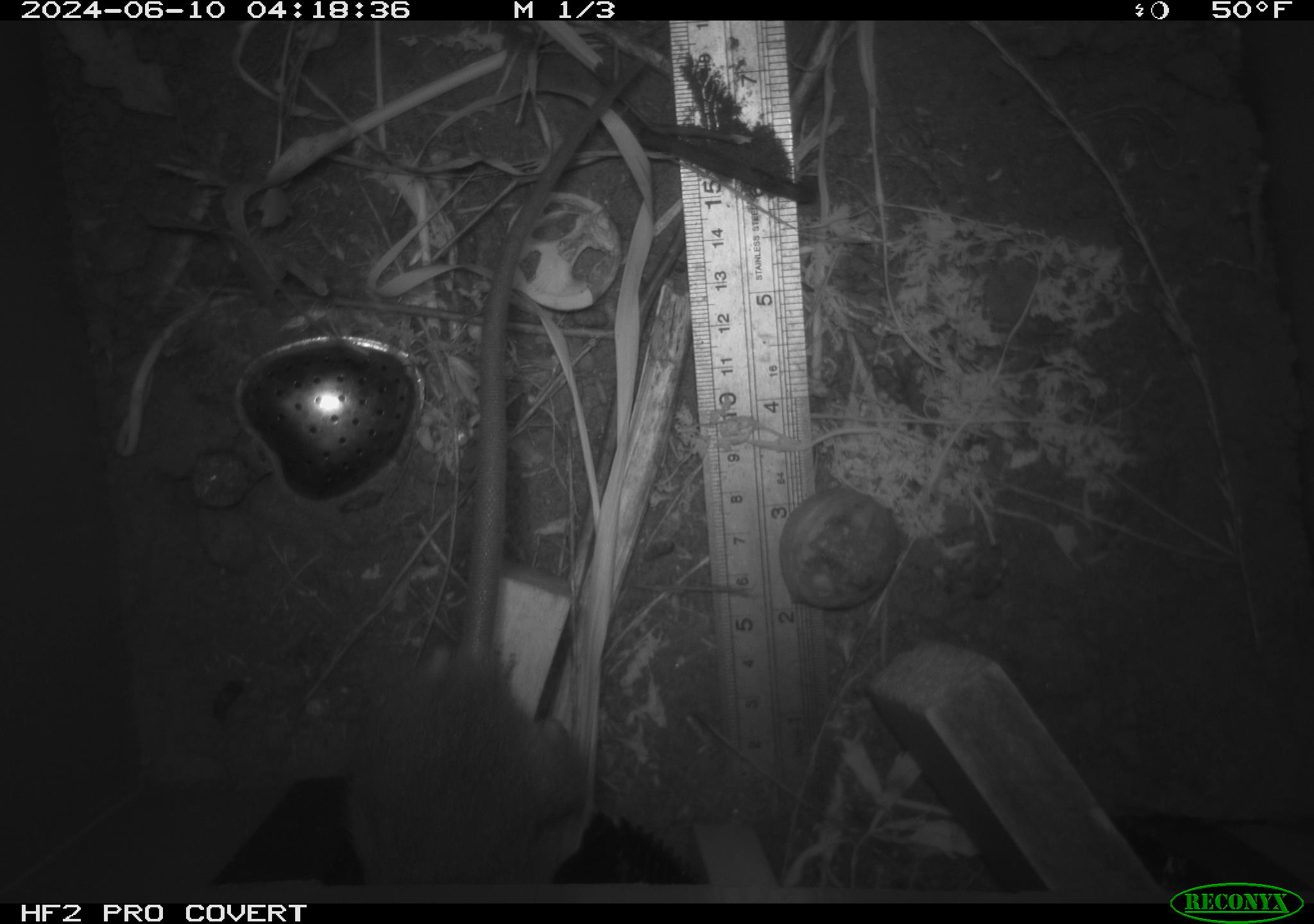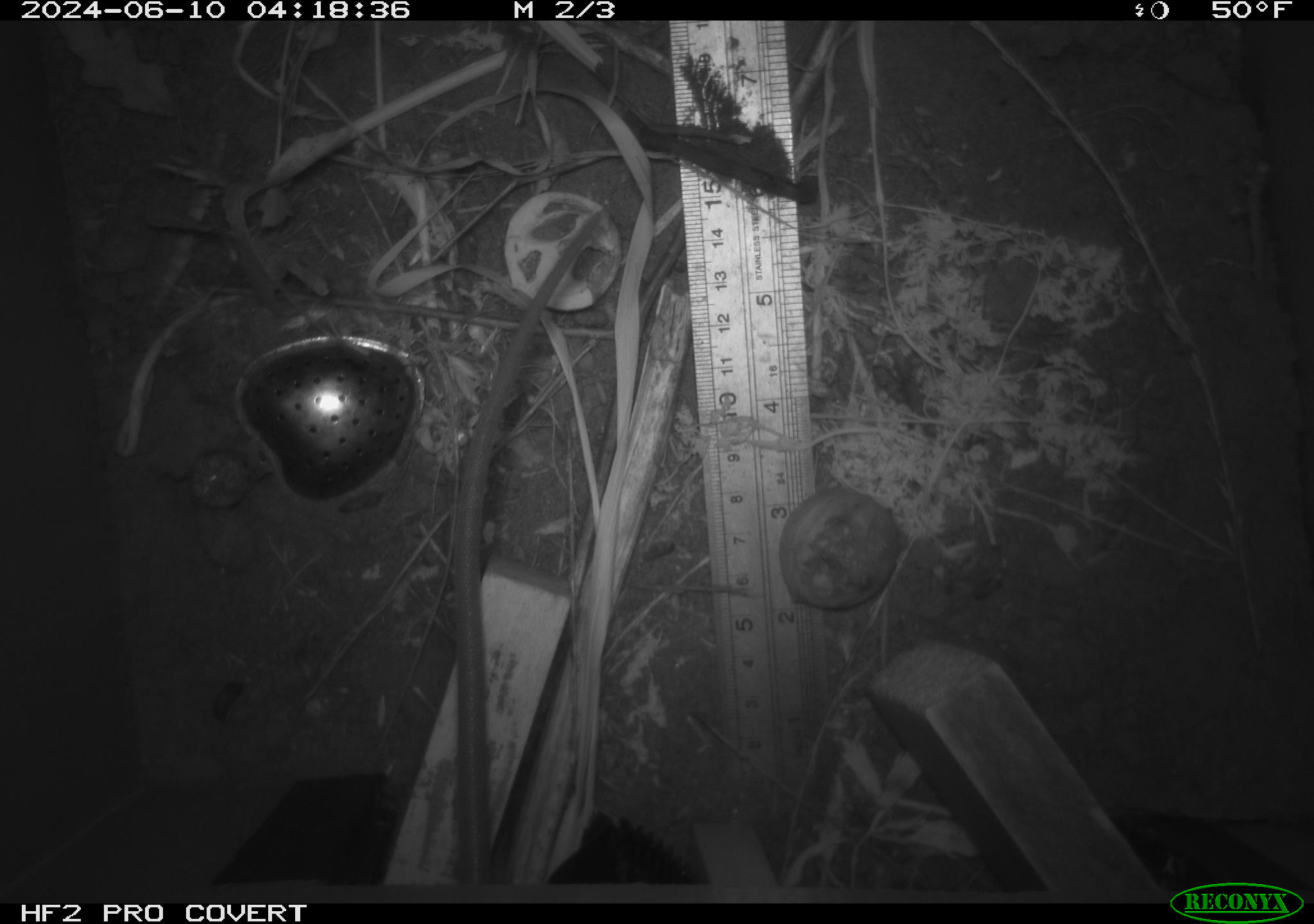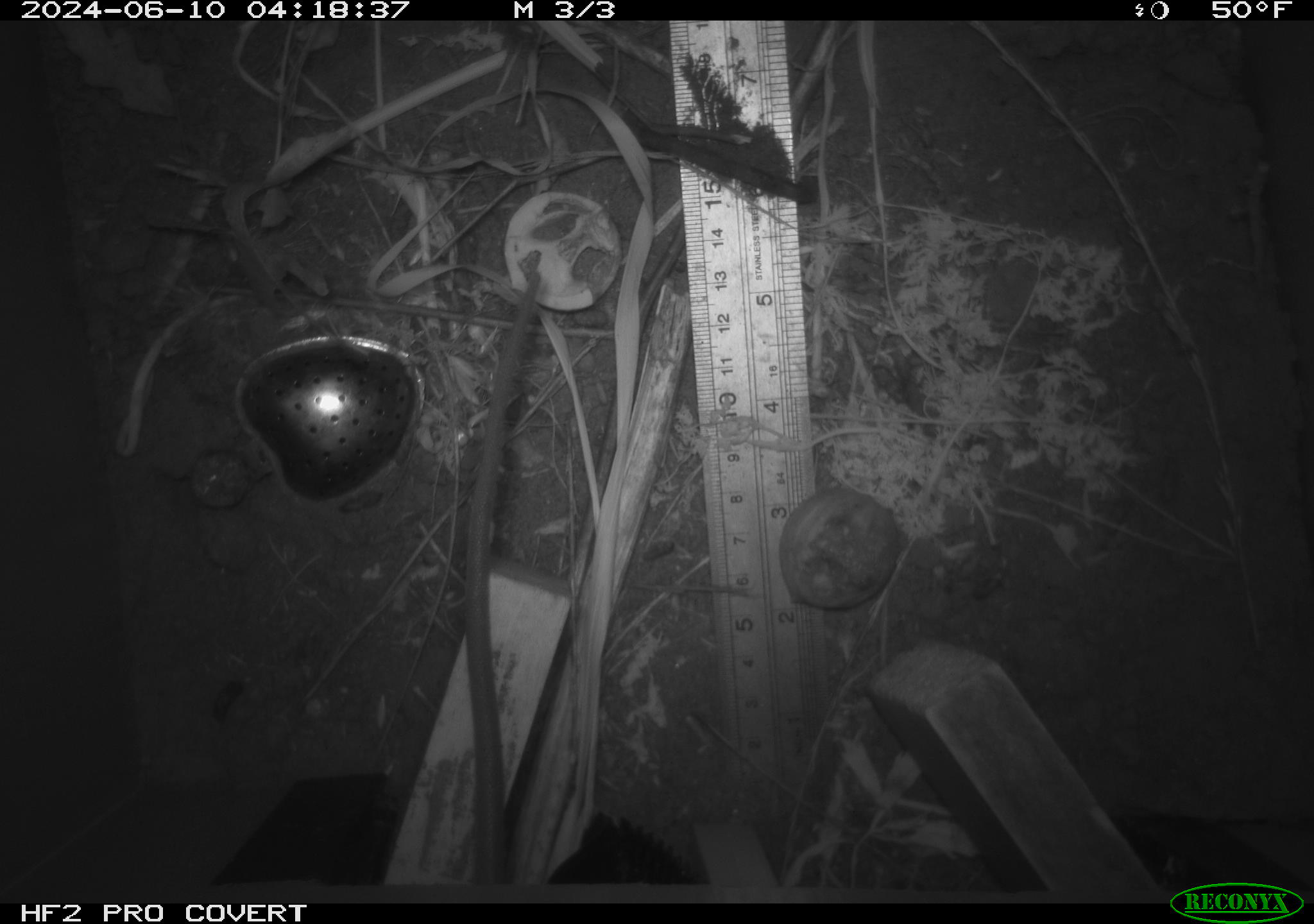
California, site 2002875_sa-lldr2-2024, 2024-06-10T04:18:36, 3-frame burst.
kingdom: Animalia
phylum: Chordata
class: Mammalia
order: Rodentia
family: Muridae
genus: Rattus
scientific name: Rattus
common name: rat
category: rattus species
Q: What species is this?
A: Rattus species (rat) (Rattus).